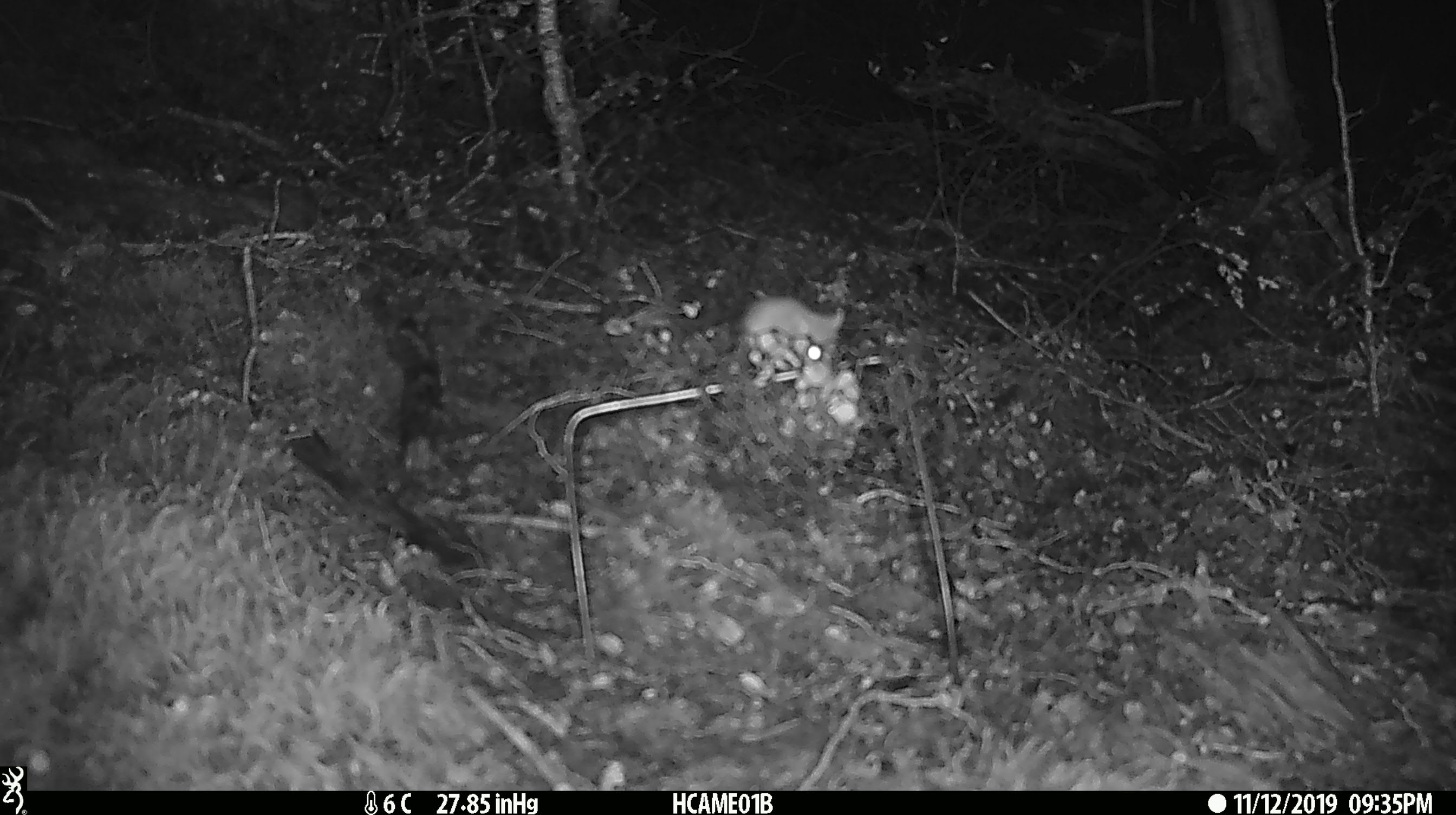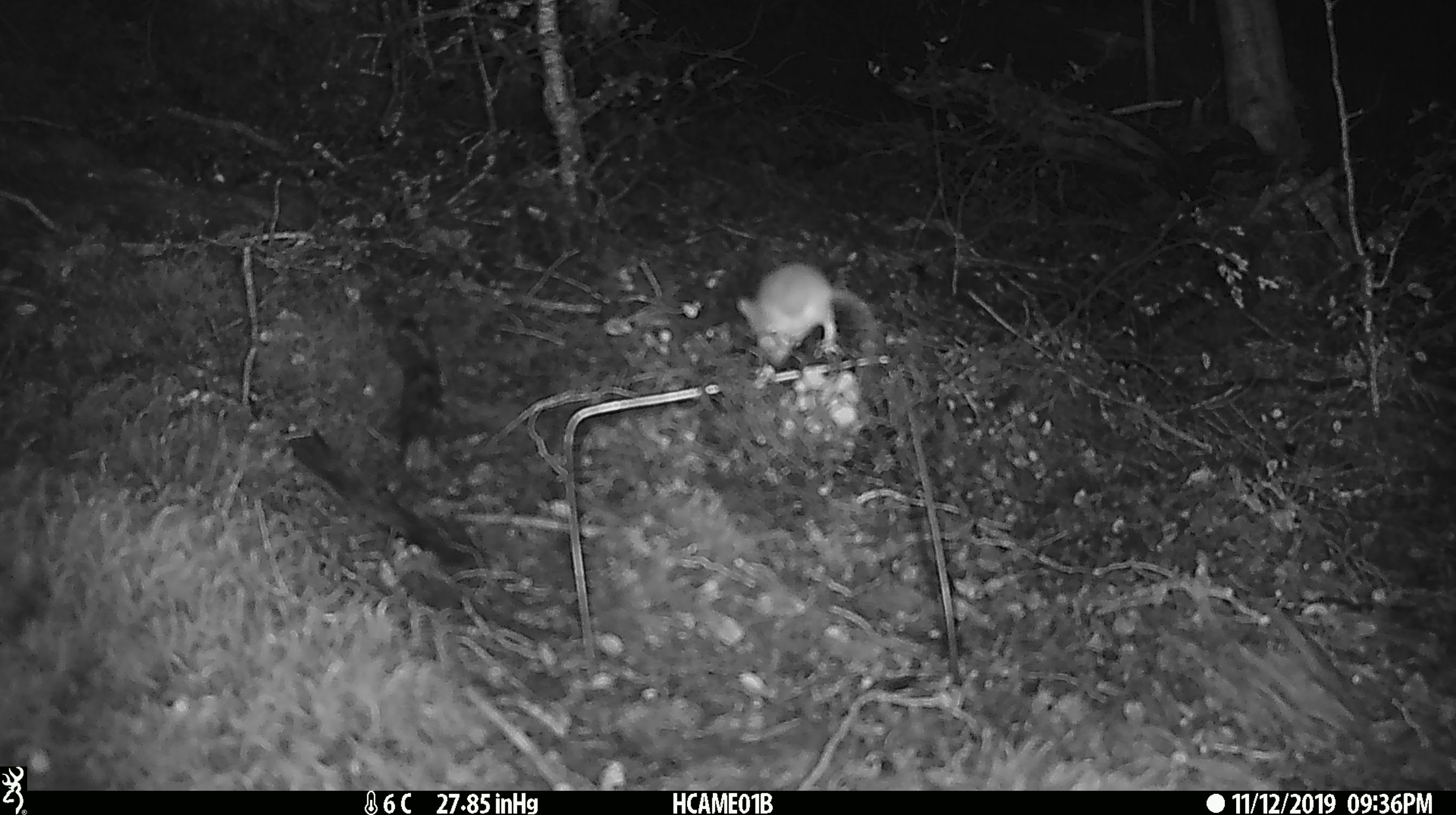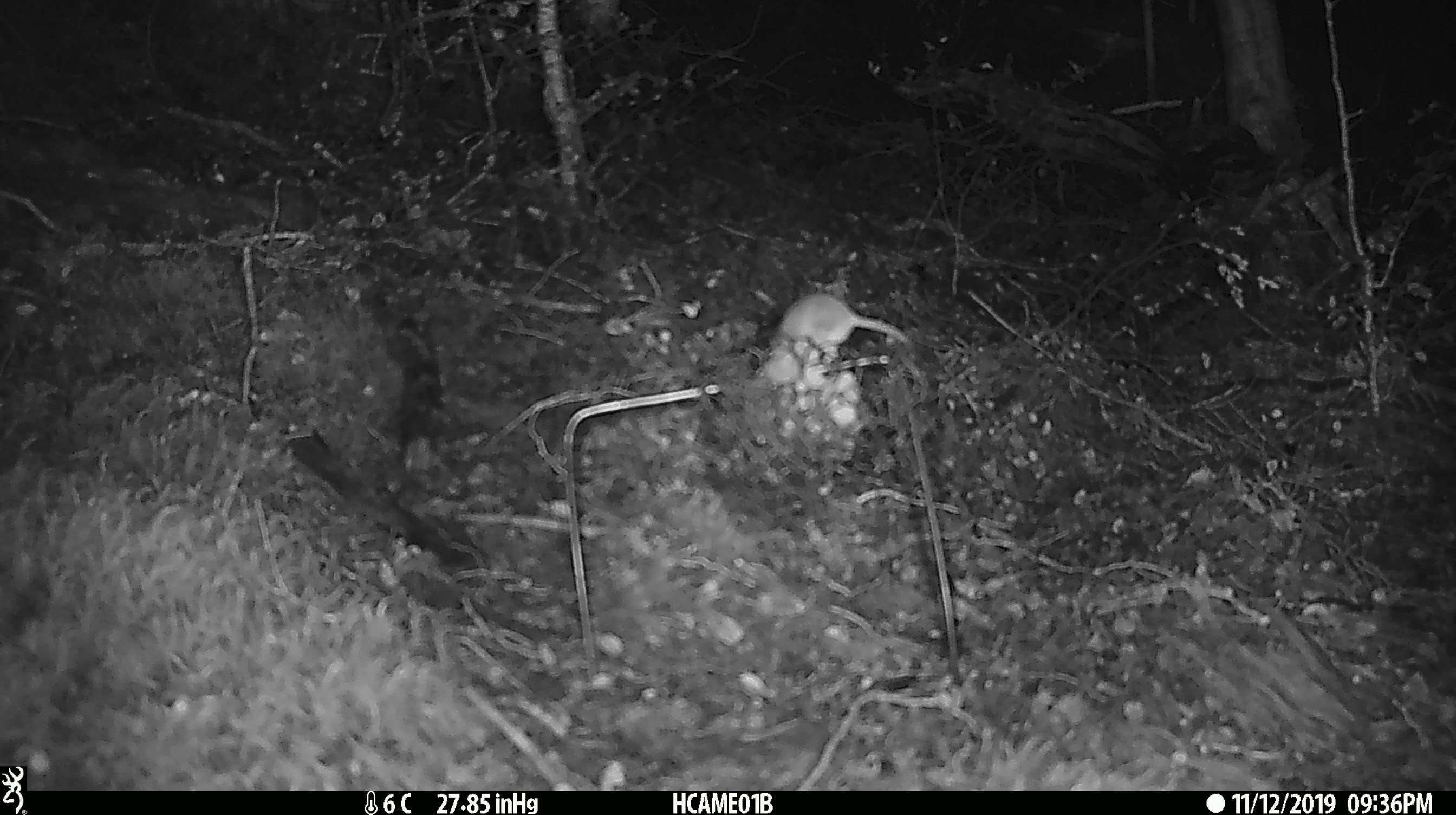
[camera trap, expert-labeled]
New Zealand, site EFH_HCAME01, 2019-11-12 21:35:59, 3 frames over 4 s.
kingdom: Animalia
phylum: Chordata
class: Mammalia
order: Rodentia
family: Muridae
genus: Mus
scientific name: Mus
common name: mouse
Mouse (Mus).